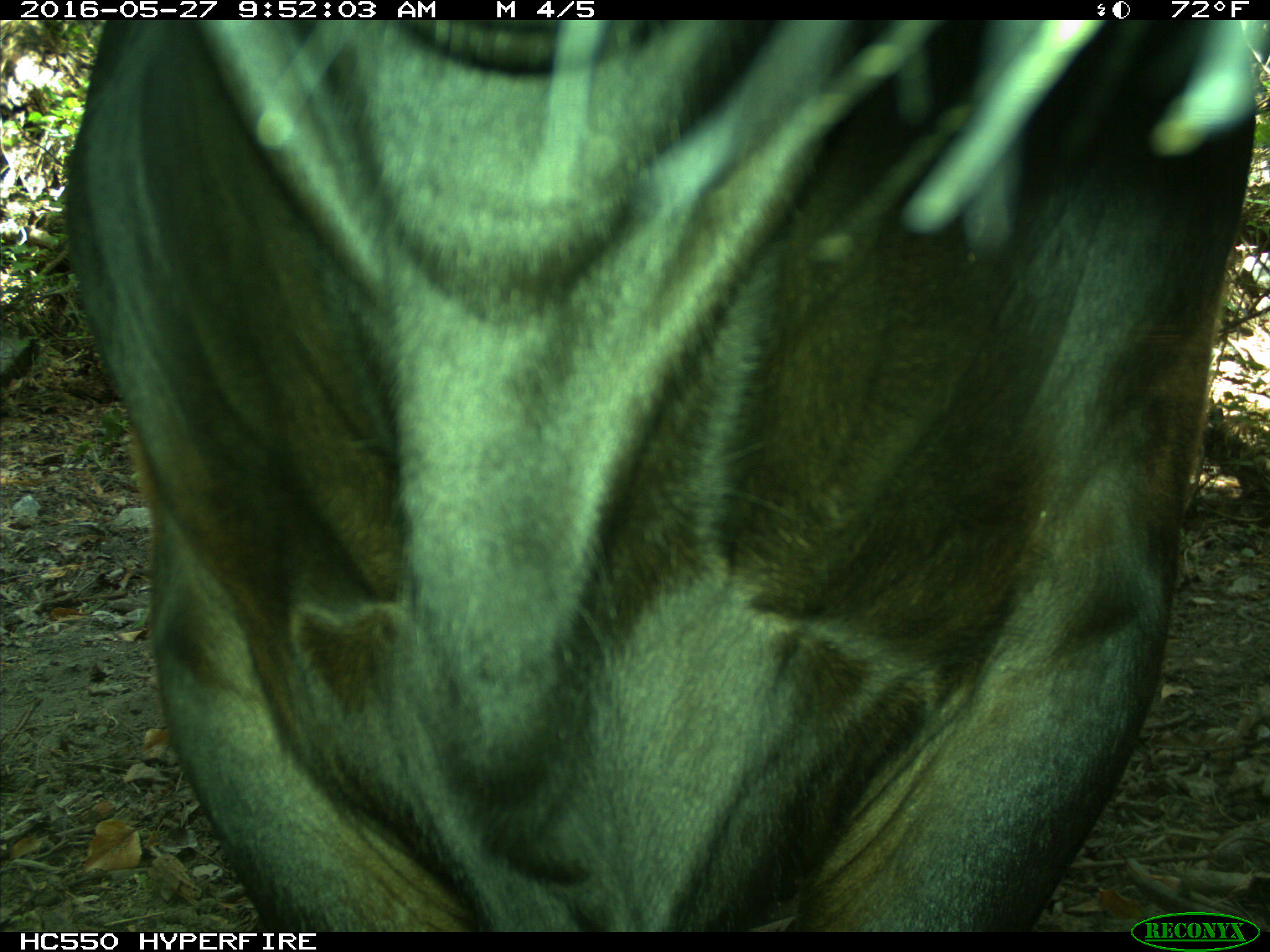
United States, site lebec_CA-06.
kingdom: Animalia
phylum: Chordata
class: Mammalia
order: Artiodactyla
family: Bovidae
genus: Bos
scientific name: Bos taurus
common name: domestic cow